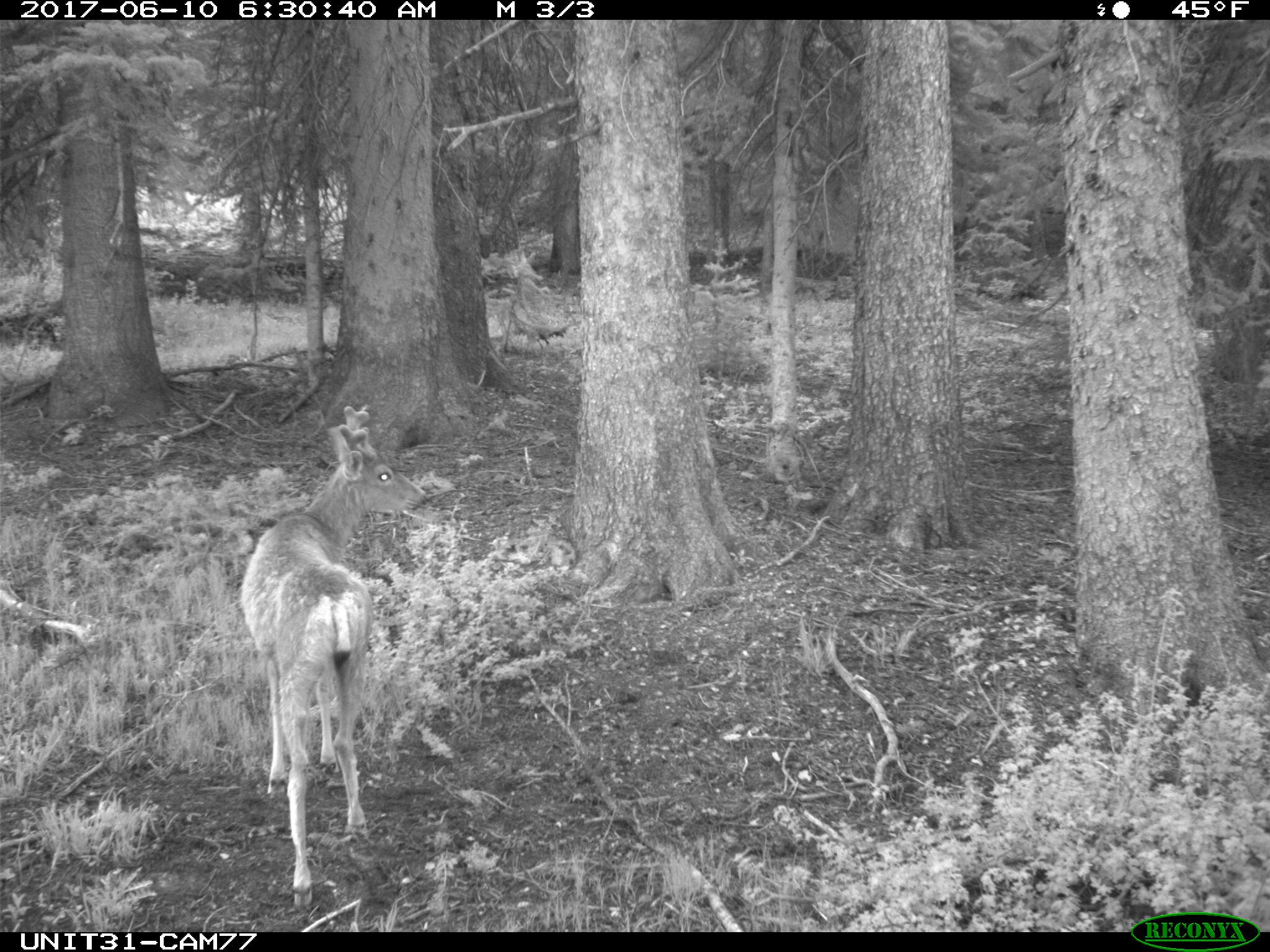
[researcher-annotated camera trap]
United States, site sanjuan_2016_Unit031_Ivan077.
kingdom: Animalia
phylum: Chordata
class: Mammalia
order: Artiodactyla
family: Cervidae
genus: Odocoileus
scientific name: Odocoileus hemionus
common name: mule deer